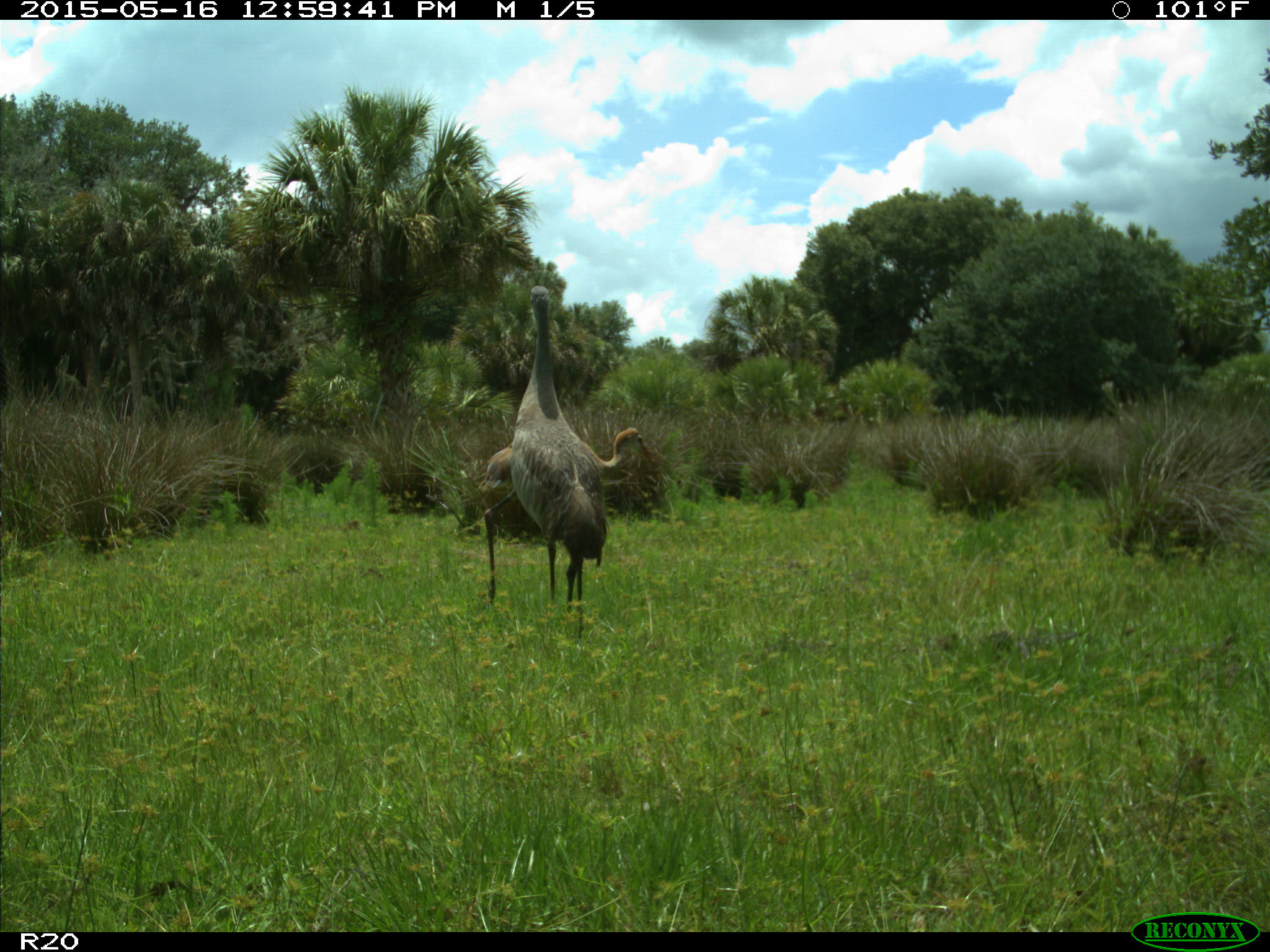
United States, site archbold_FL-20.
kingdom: Animalia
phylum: Chordata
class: Aves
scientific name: Aves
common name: birds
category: unidentified bird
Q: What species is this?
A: Unidentified bird (birds) (Aves).